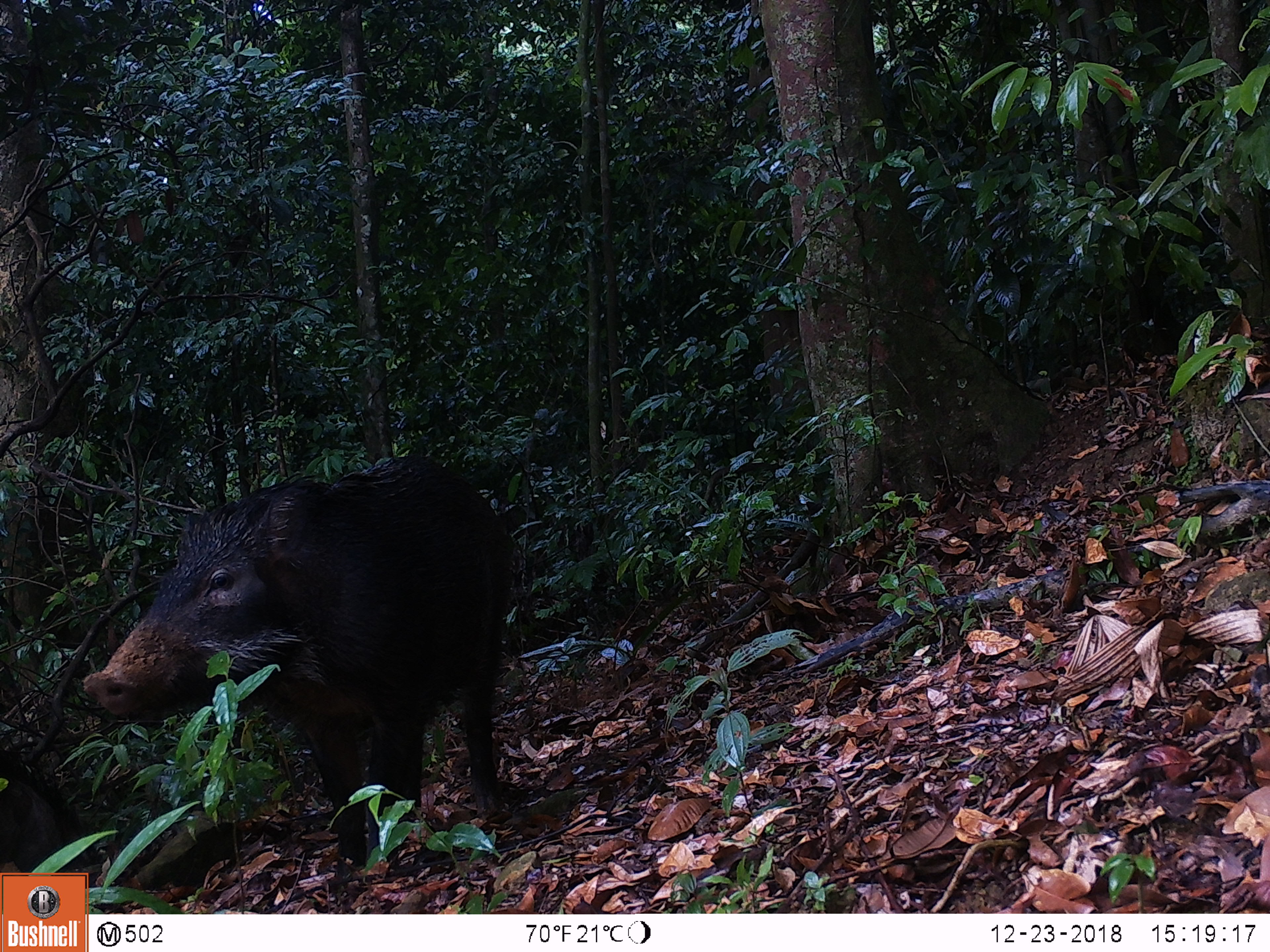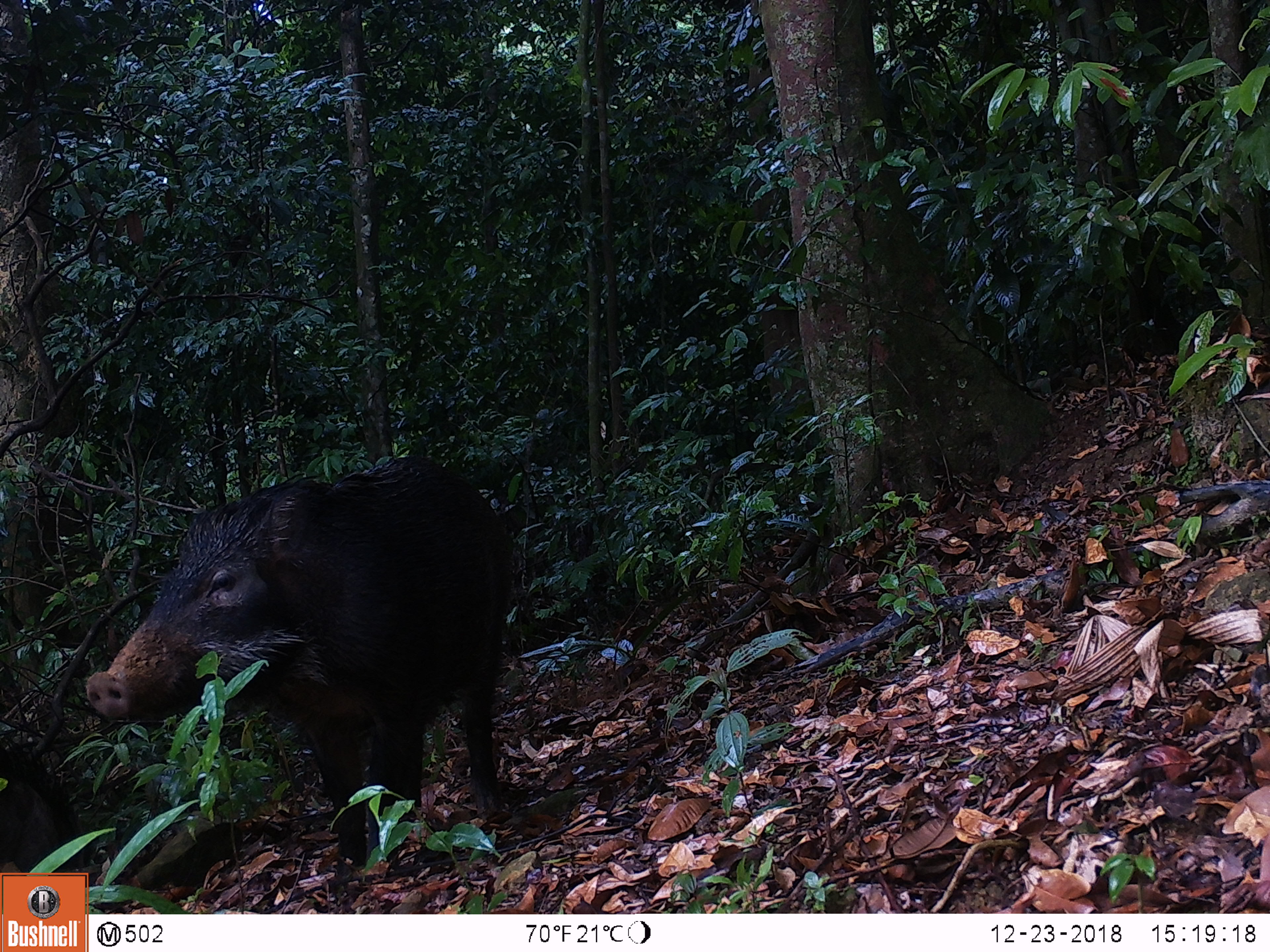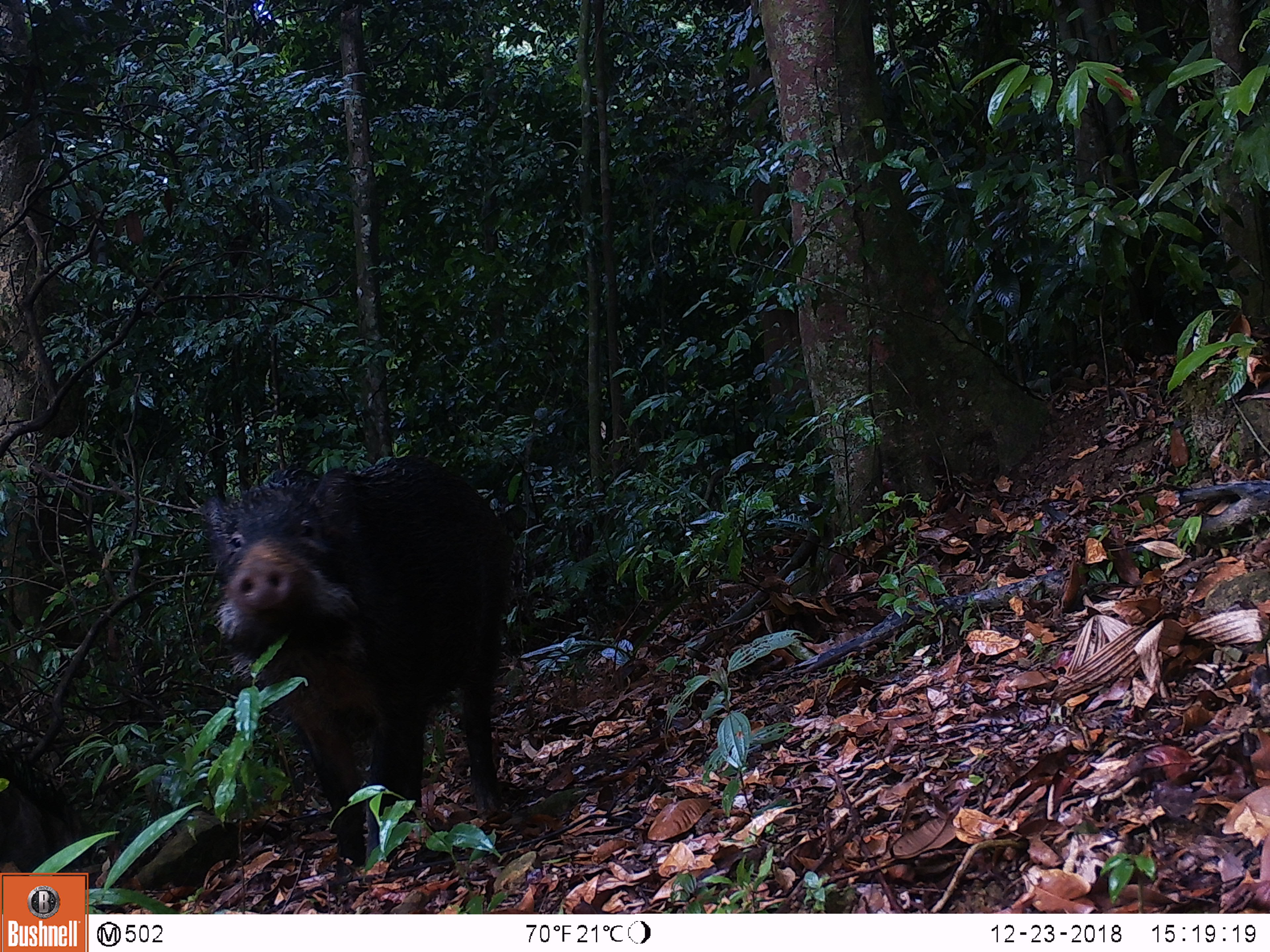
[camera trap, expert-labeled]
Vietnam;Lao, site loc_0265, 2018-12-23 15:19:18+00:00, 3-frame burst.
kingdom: Animalia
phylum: Chordata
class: Mammalia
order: Artiodactyla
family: Suidae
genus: Sus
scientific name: Sus scrofa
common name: eurasian wild pig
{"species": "eurasian wild pig (Sus scrofa)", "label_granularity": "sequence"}